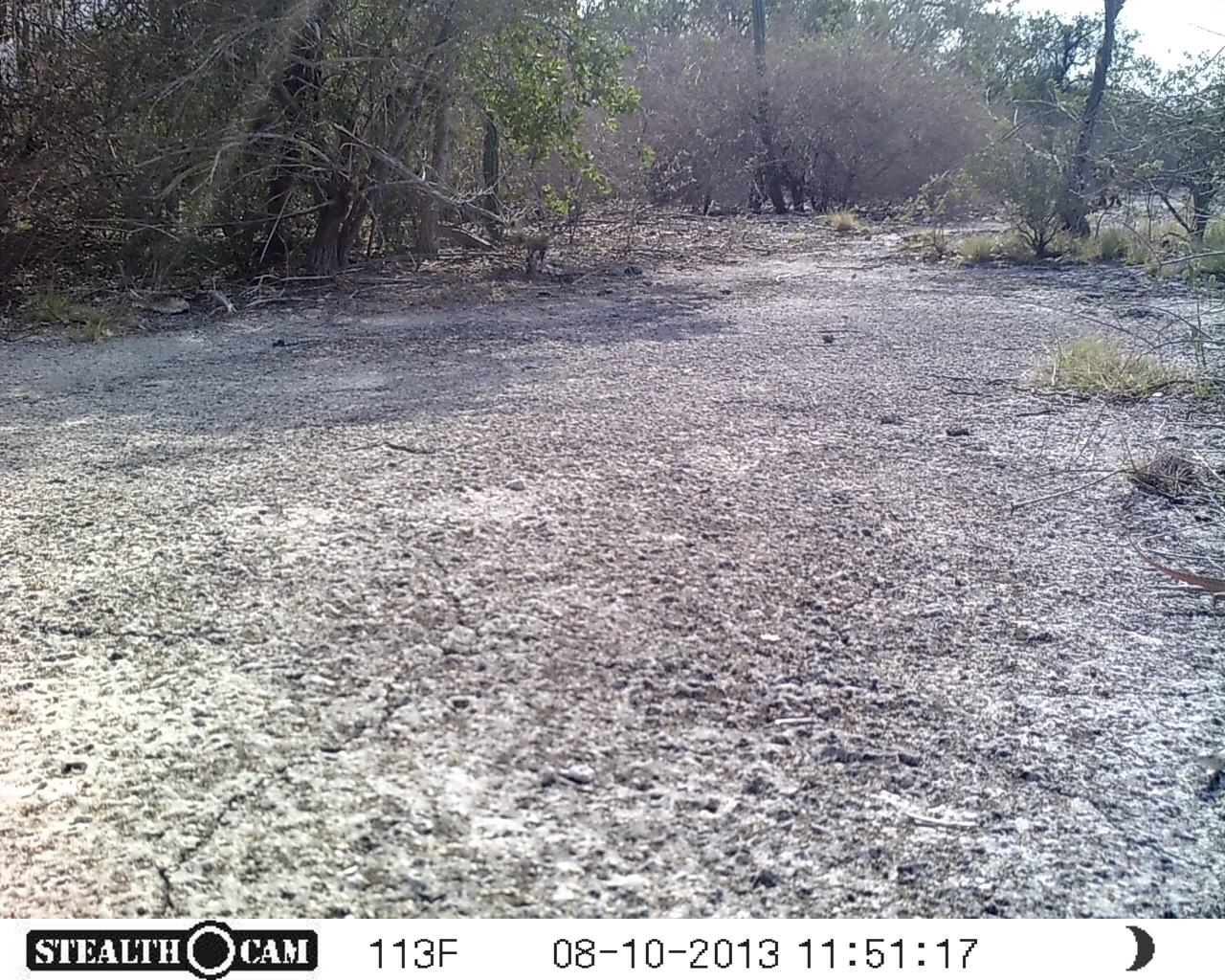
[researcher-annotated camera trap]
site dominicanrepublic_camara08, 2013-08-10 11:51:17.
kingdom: Animalia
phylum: Chordata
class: Reptilia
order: Squamata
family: Iguanidae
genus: Iguana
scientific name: Iguana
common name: typical iguanas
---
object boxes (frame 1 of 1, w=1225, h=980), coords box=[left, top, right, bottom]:
iguana: box=[1127, 535, 1224, 606]